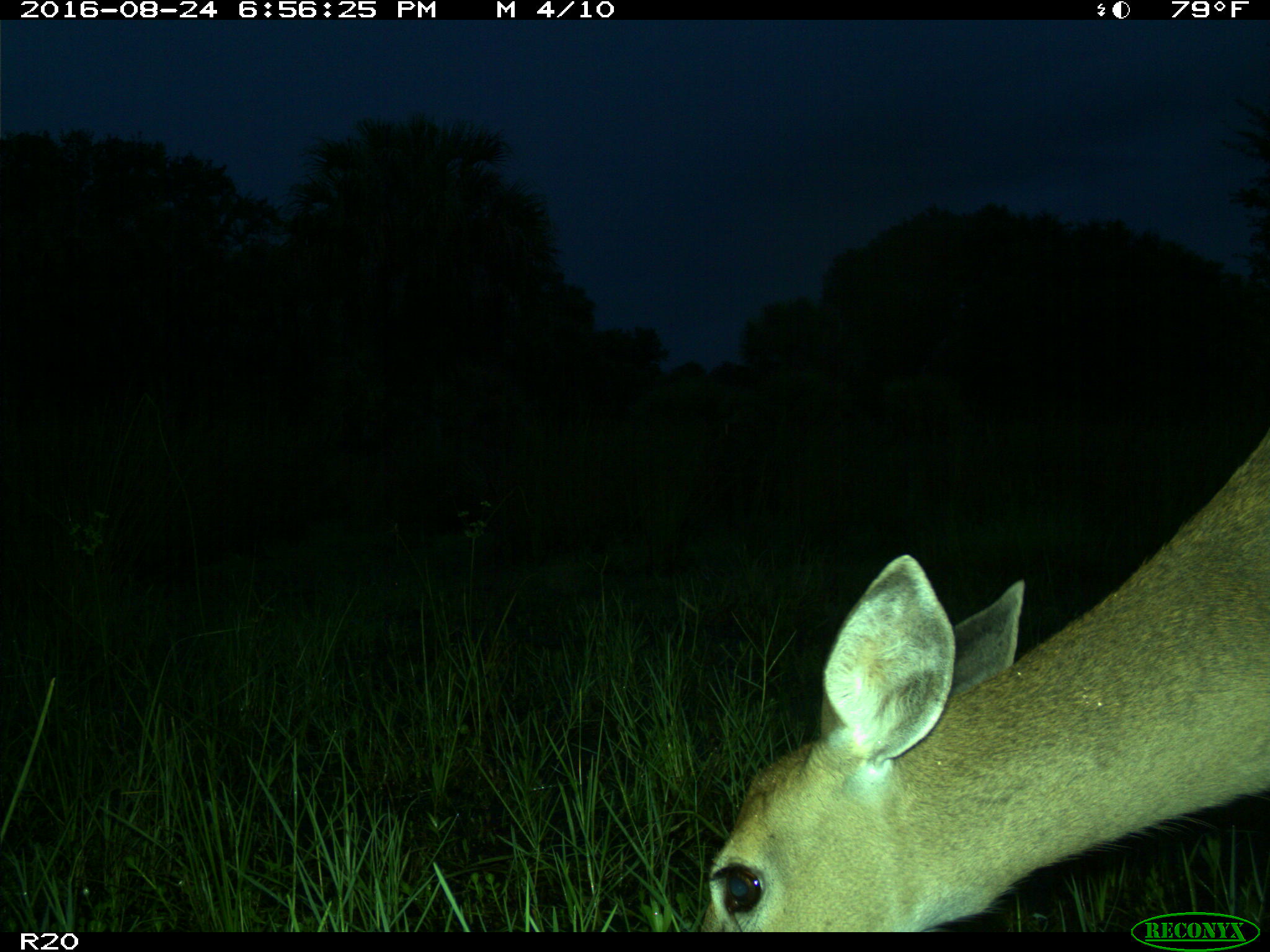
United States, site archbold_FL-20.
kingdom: Animalia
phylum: Chordata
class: Mammalia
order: Artiodactyla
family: Cervidae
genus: Odocoileus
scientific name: Odocoileus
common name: deer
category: unidentified deer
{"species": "unidentified deer (deer) (Odocoileus)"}